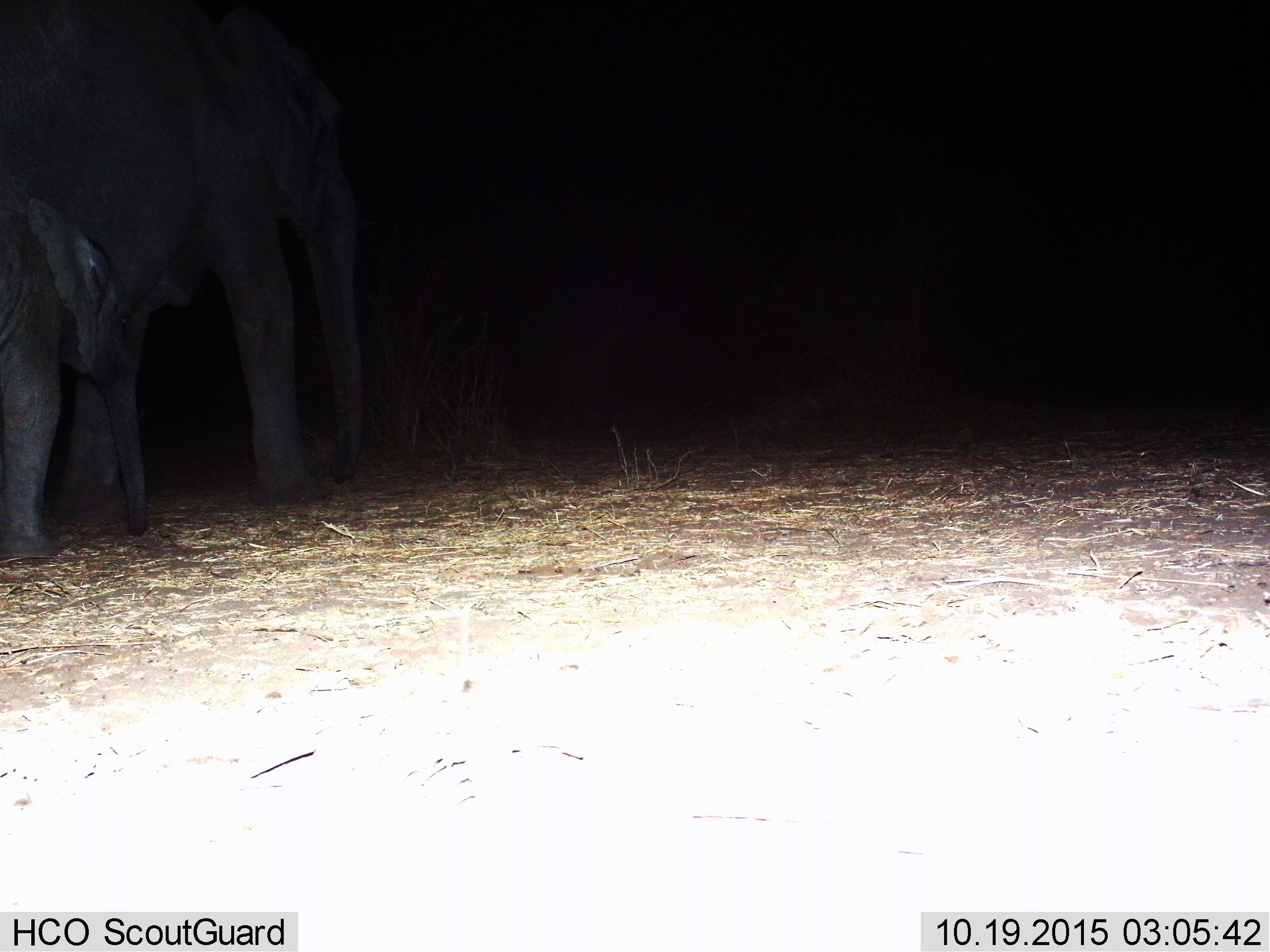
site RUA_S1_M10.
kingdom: Animalia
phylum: Chordata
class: Mammalia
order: Proboscidea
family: Elephantidae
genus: Loxodonta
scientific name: Loxodonta africana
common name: african bush elephant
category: elephant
Elephant (african bush elephant) (Loxodonta africana), count 2. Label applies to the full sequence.